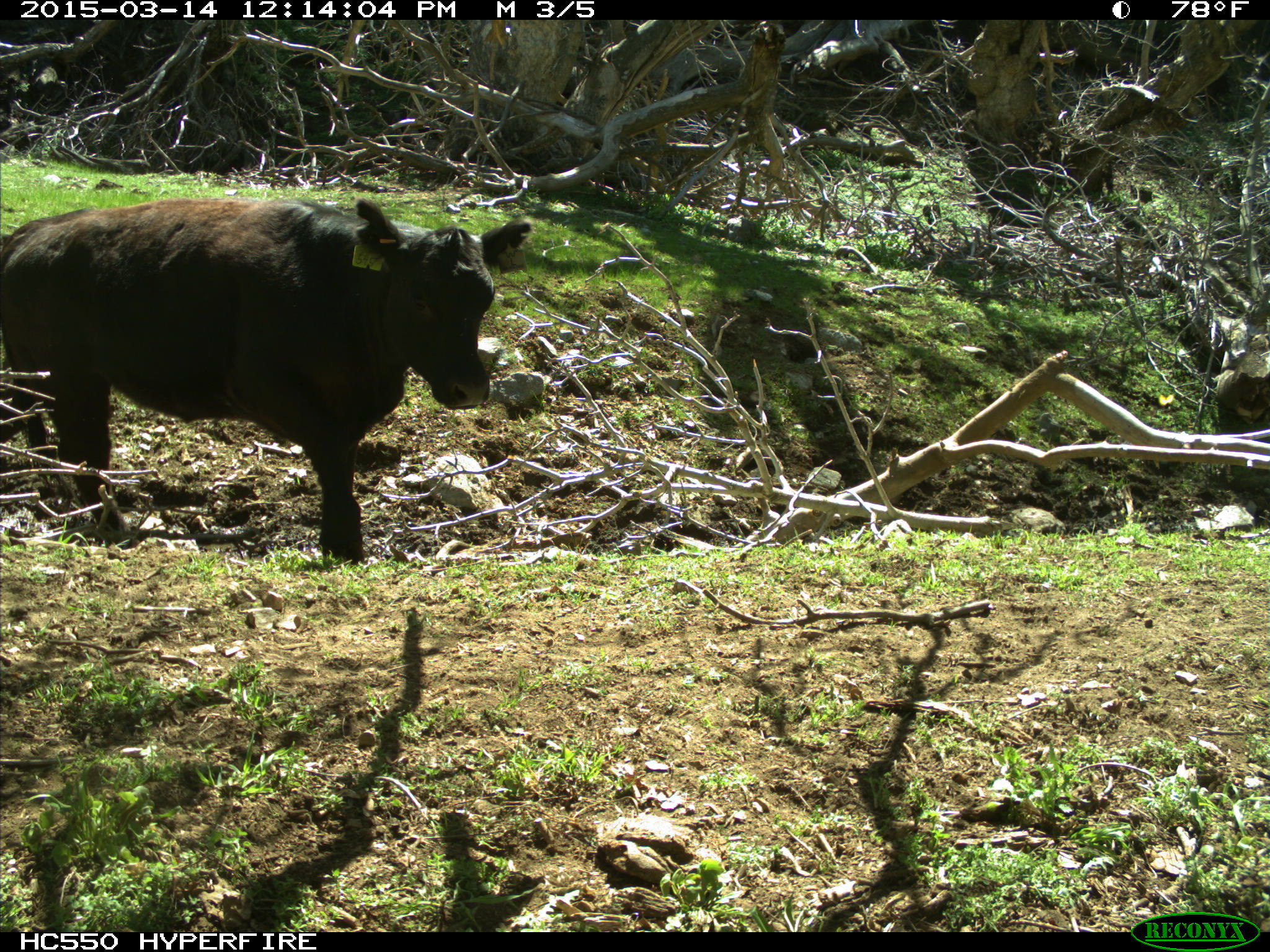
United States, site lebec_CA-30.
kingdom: Animalia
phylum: Chordata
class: Mammalia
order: Artiodactyla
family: Bovidae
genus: Bos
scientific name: Bos taurus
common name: domestic cow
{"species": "Bos taurus (domestic cow)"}